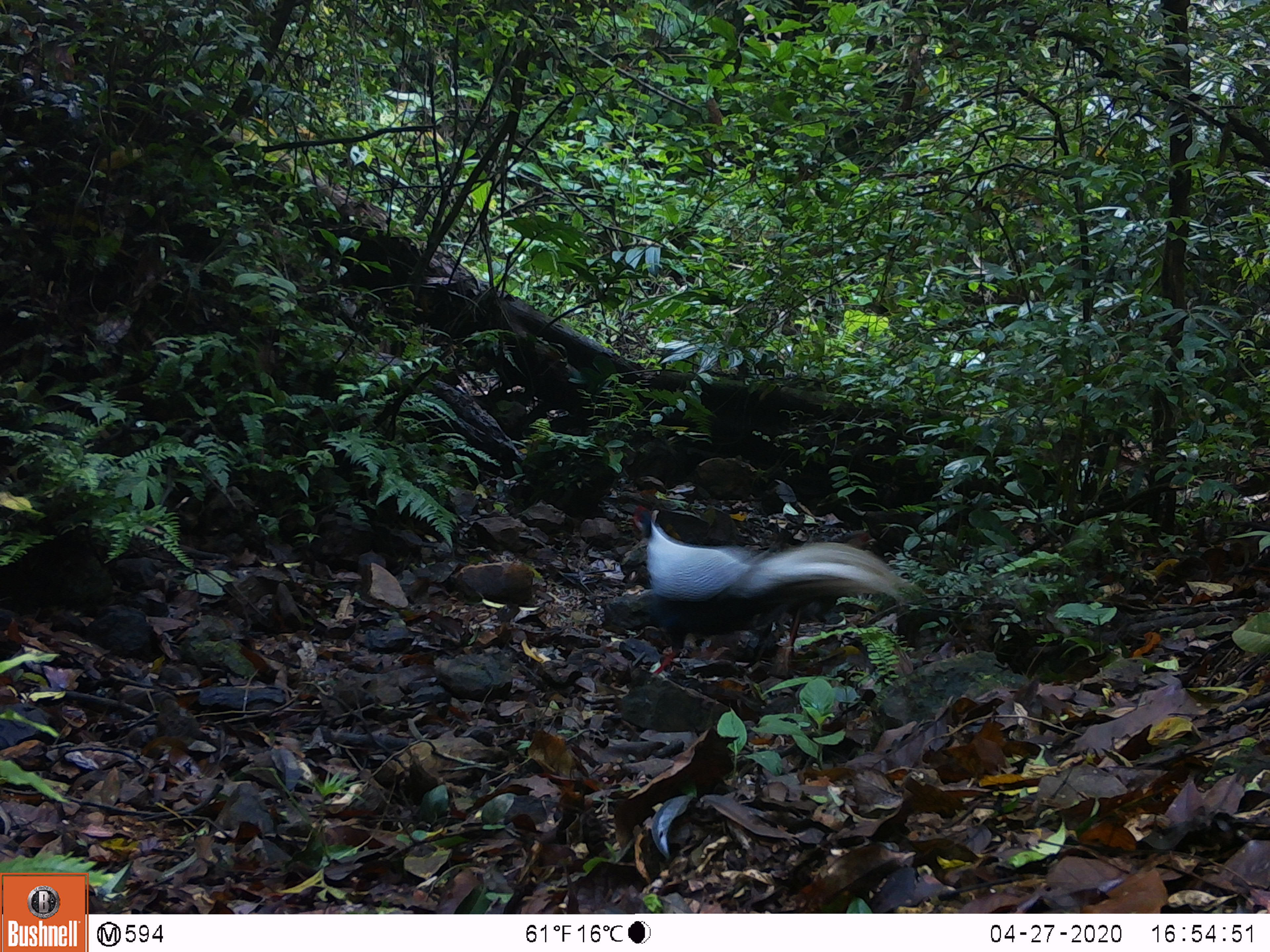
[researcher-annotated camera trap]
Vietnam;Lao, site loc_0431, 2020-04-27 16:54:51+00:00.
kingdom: Animalia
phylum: Chordata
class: Aves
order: Galliformes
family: Phasianidae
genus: Lophura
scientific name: Lophura nycthemera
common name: silver pheasant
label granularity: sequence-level